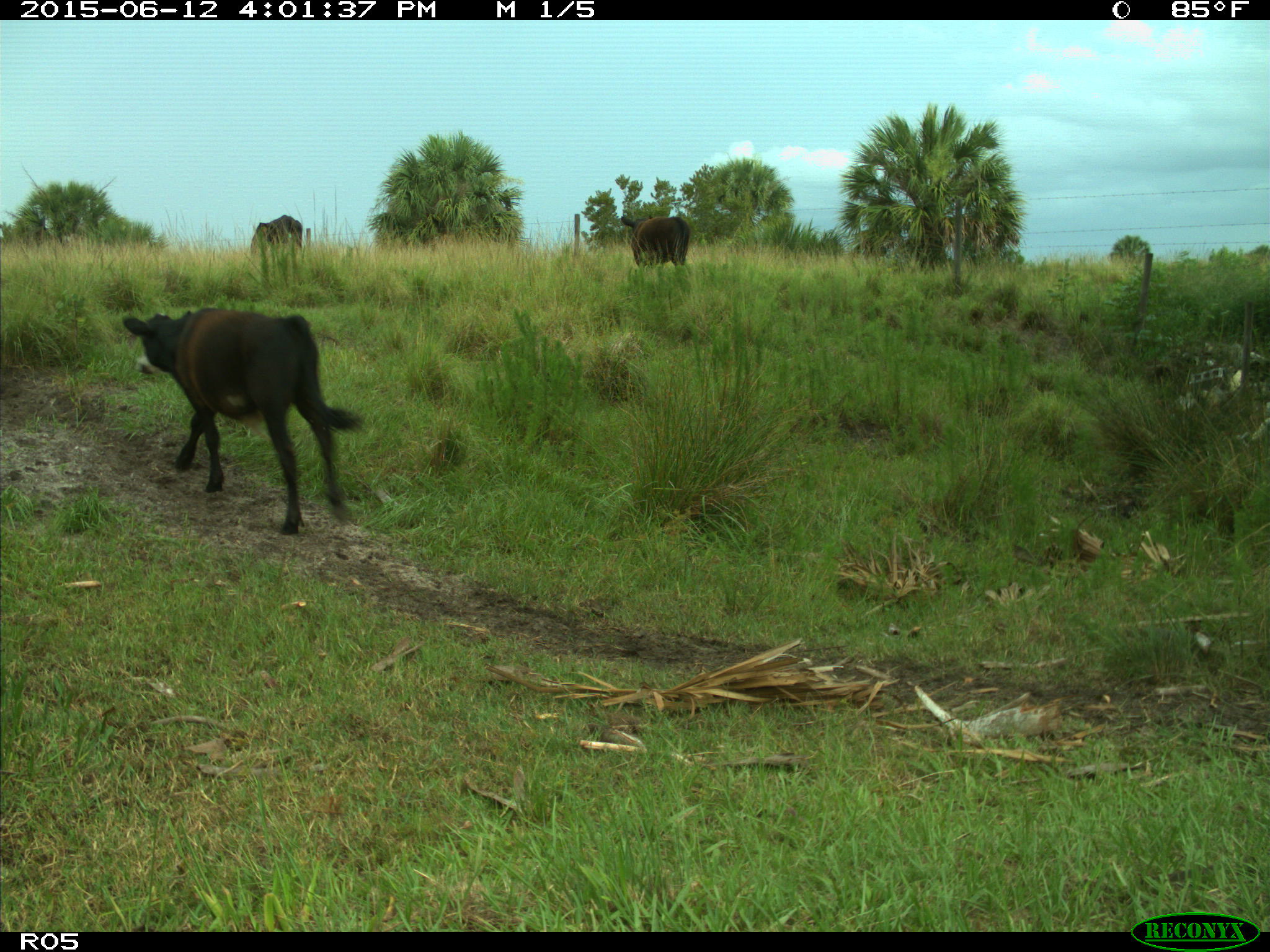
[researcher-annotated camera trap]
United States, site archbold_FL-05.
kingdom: Animalia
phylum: Chordata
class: Mammalia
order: Artiodactyla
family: Bovidae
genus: Bos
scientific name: Bos taurus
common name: domestic cow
Bos taurus (domestic cow).